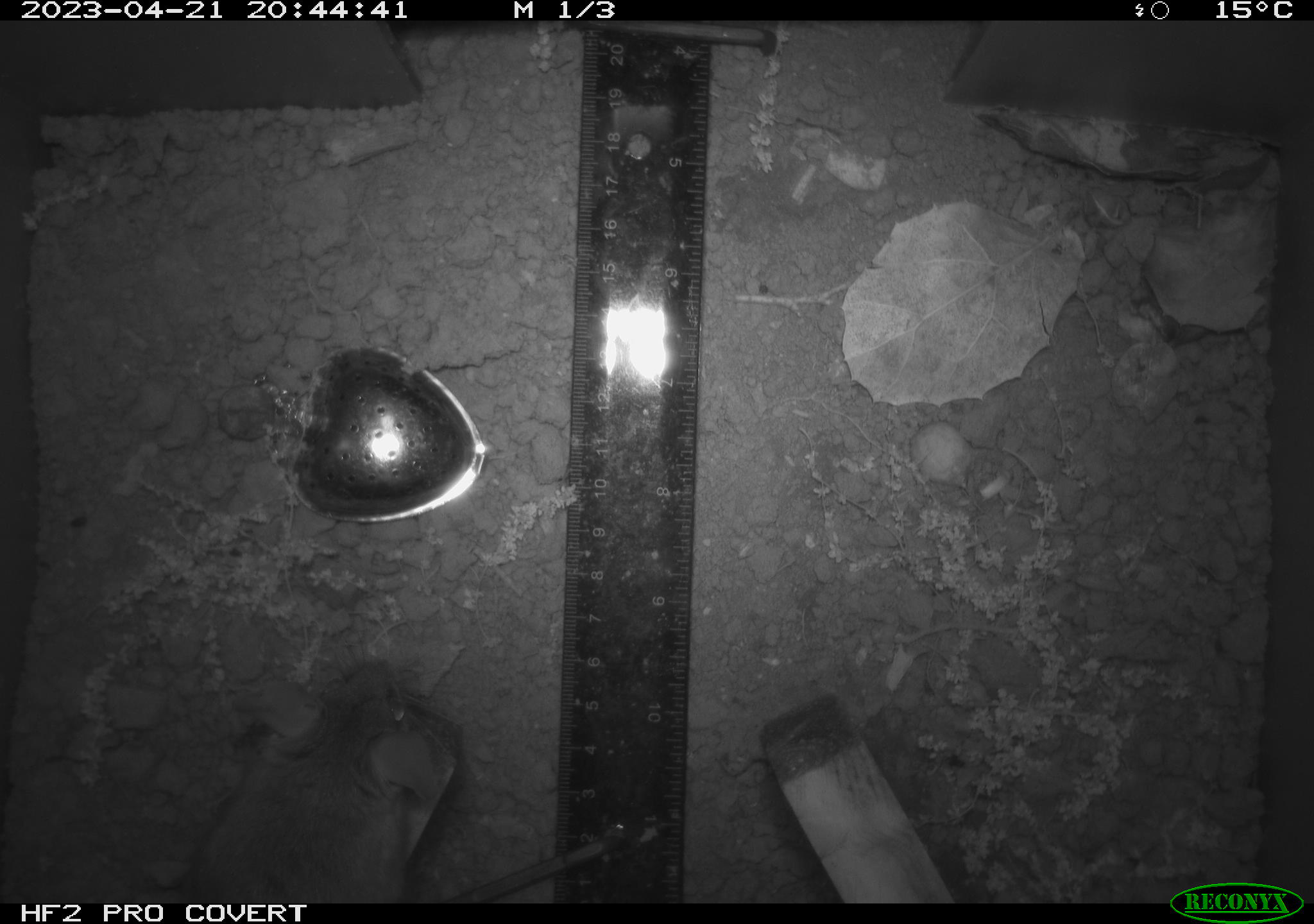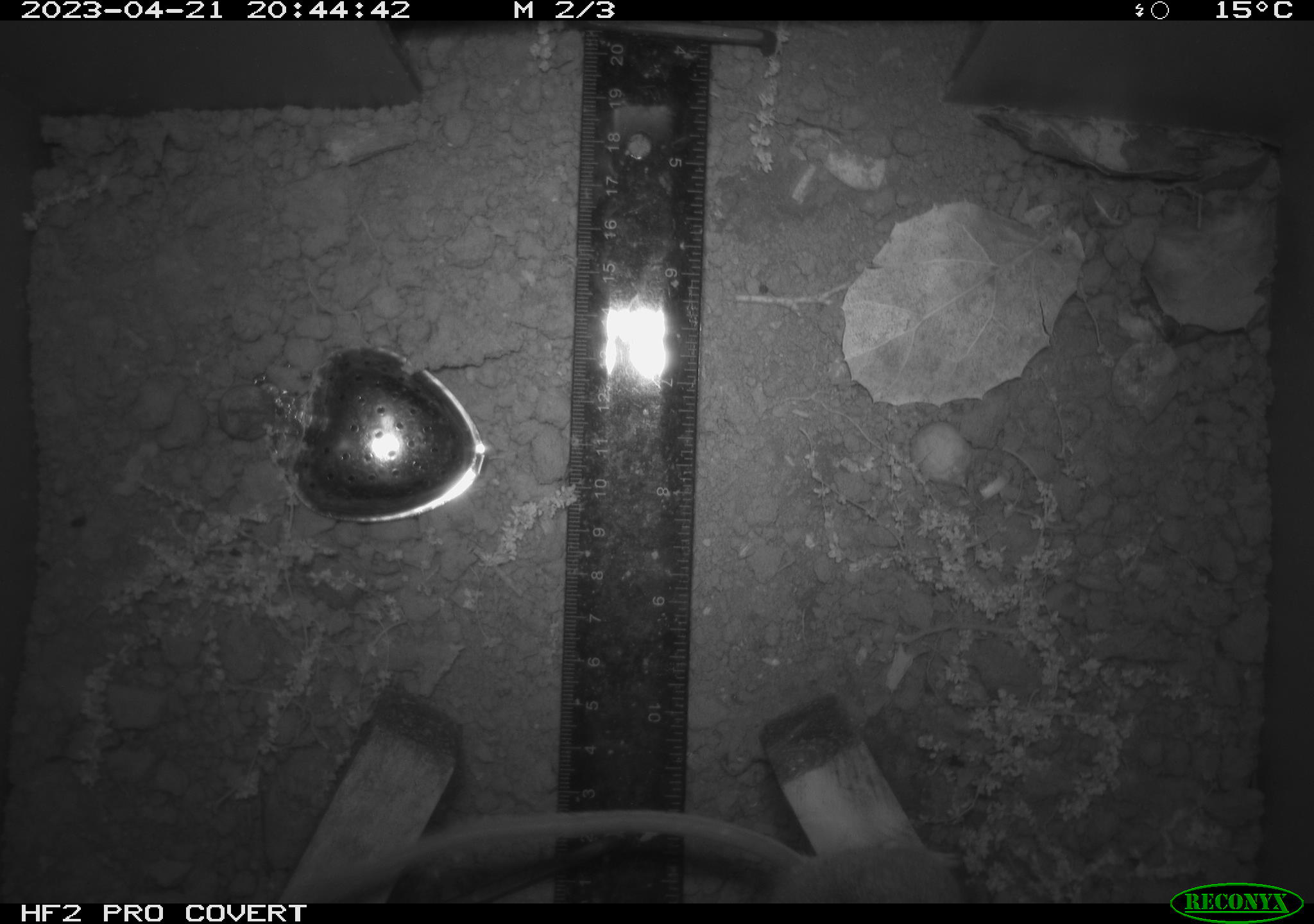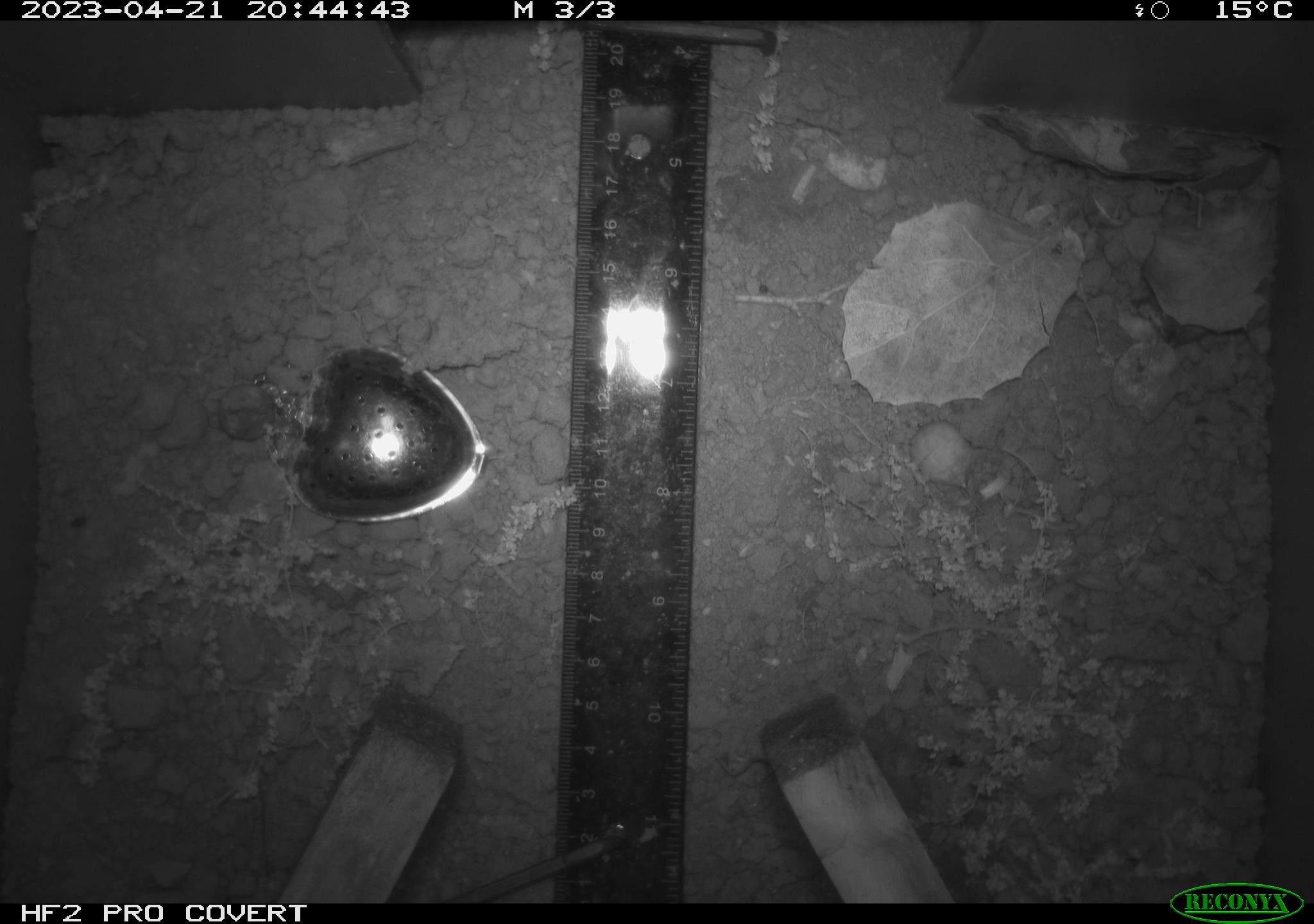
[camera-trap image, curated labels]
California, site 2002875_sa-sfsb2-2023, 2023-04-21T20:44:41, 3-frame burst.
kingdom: Animalia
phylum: Chordata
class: Mammalia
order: Rodentia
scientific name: Rodentia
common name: mouse species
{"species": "mouse species (Rodentia)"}